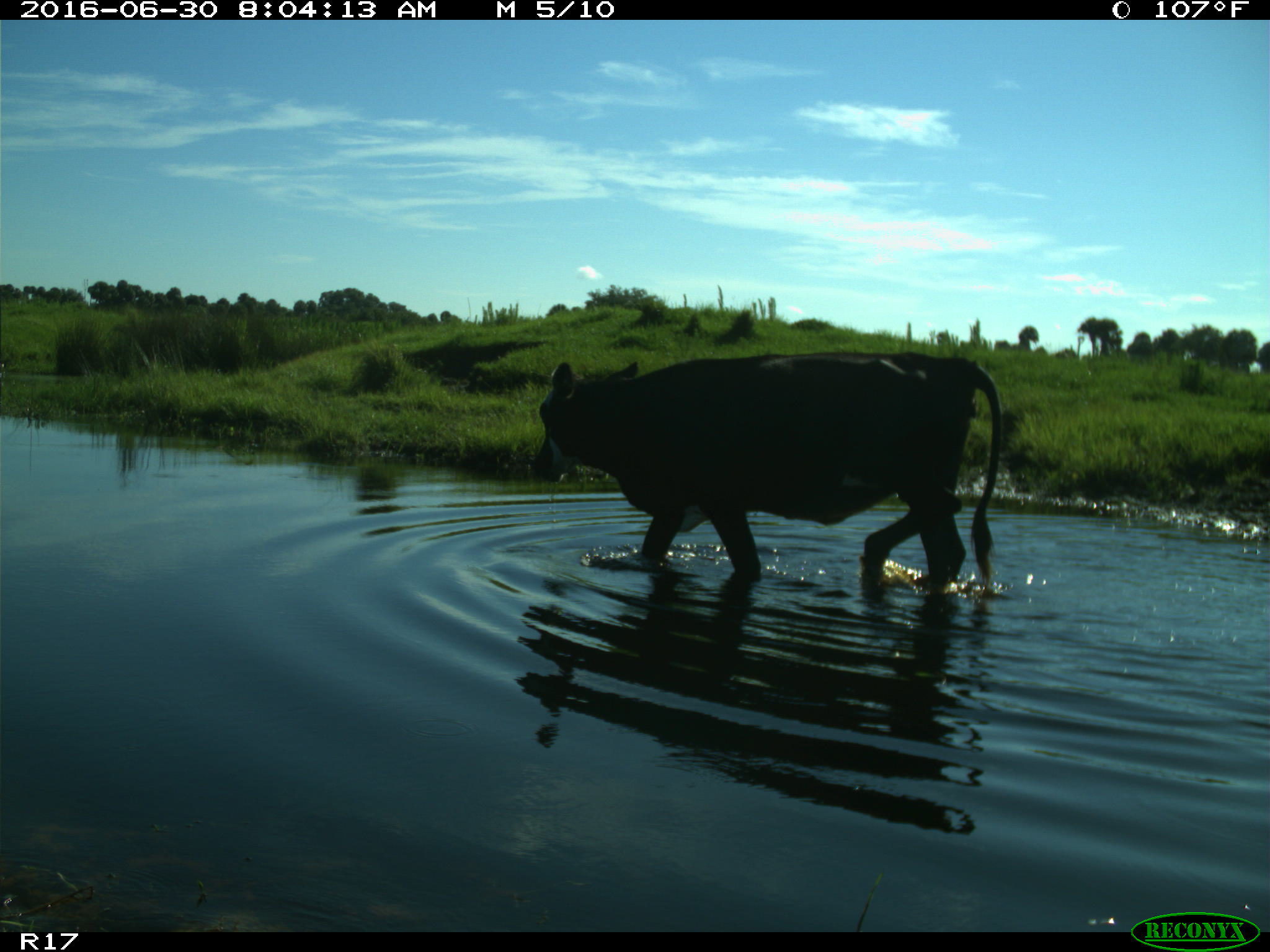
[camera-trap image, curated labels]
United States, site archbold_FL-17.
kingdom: Animalia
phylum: Chordata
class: Mammalia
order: Artiodactyla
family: Bovidae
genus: Bos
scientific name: Bos taurus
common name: domestic cow